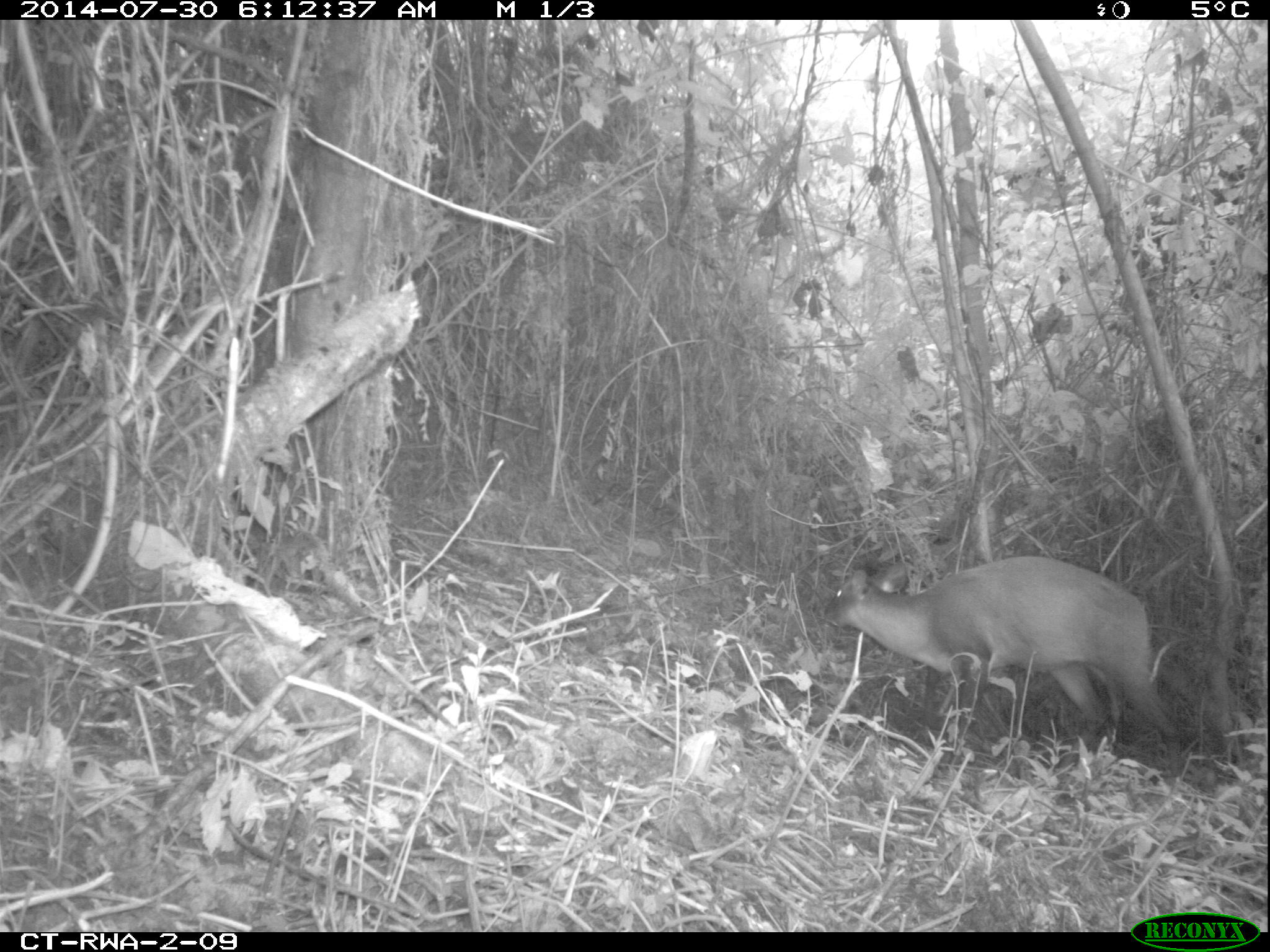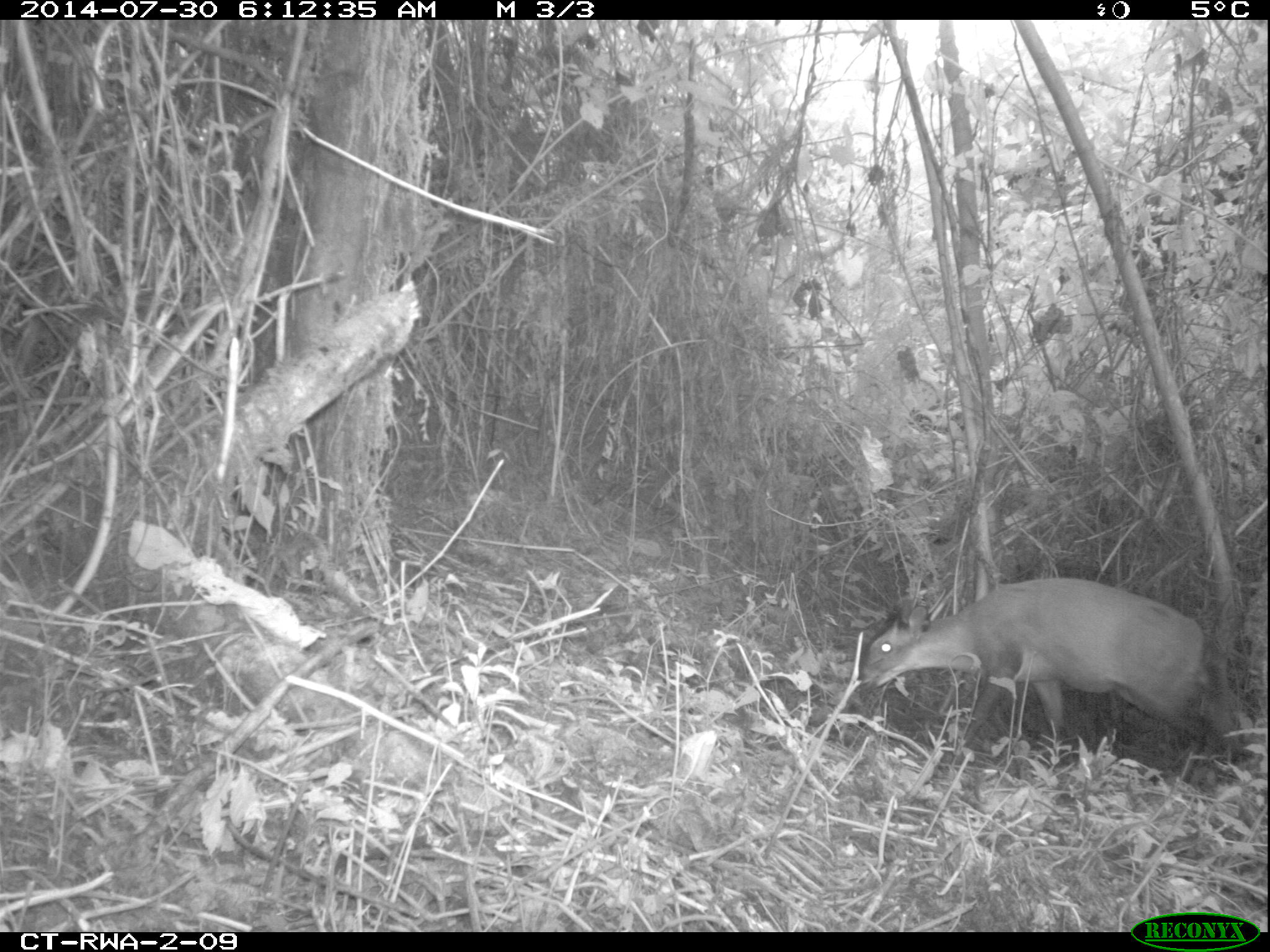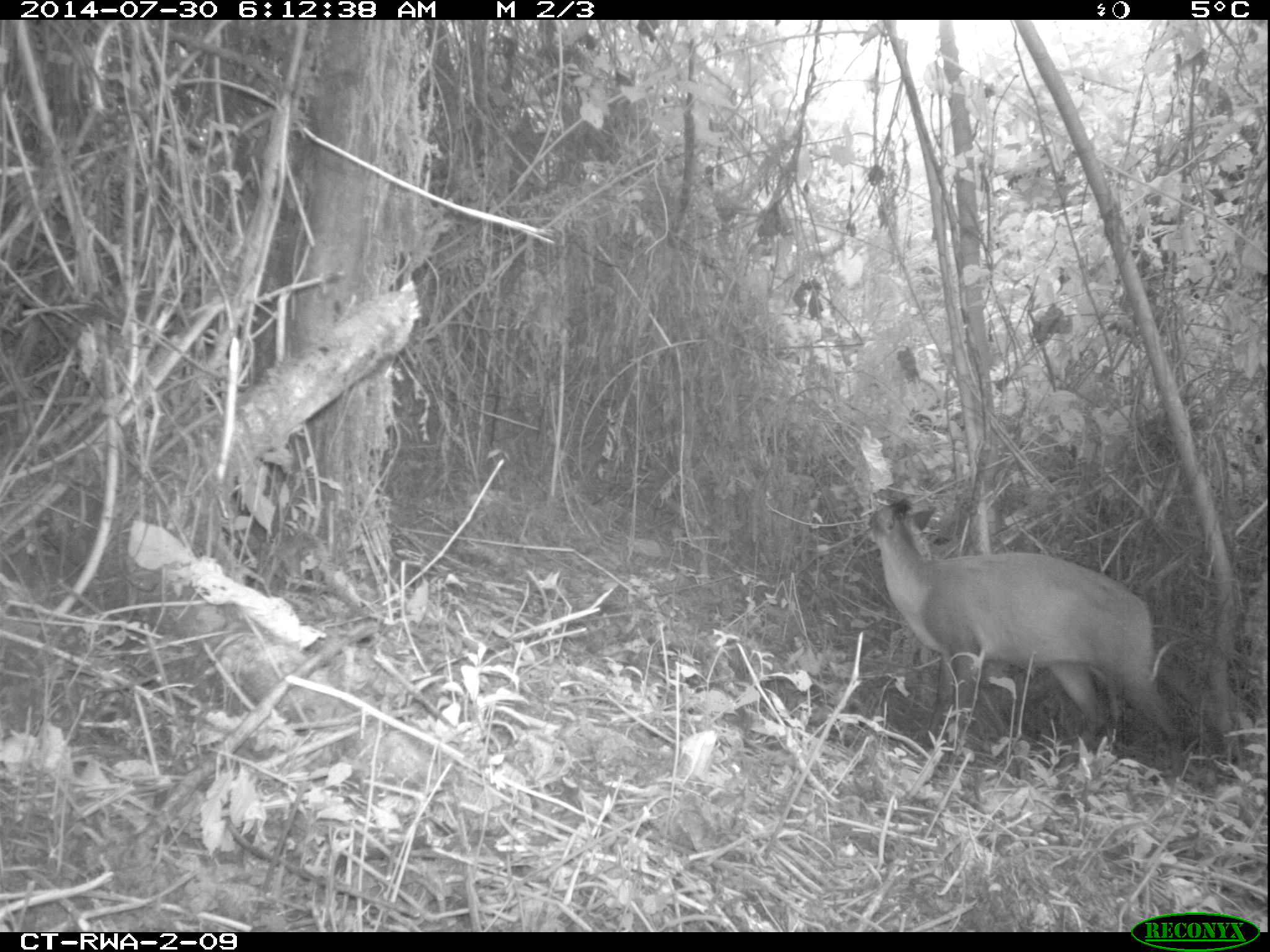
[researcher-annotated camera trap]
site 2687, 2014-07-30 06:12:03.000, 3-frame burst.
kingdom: Animalia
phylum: Chordata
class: Mammalia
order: Artiodactyla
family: Bovidae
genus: Cephalophus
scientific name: Cephalophus nigrifrons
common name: black-fronted duiker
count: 1